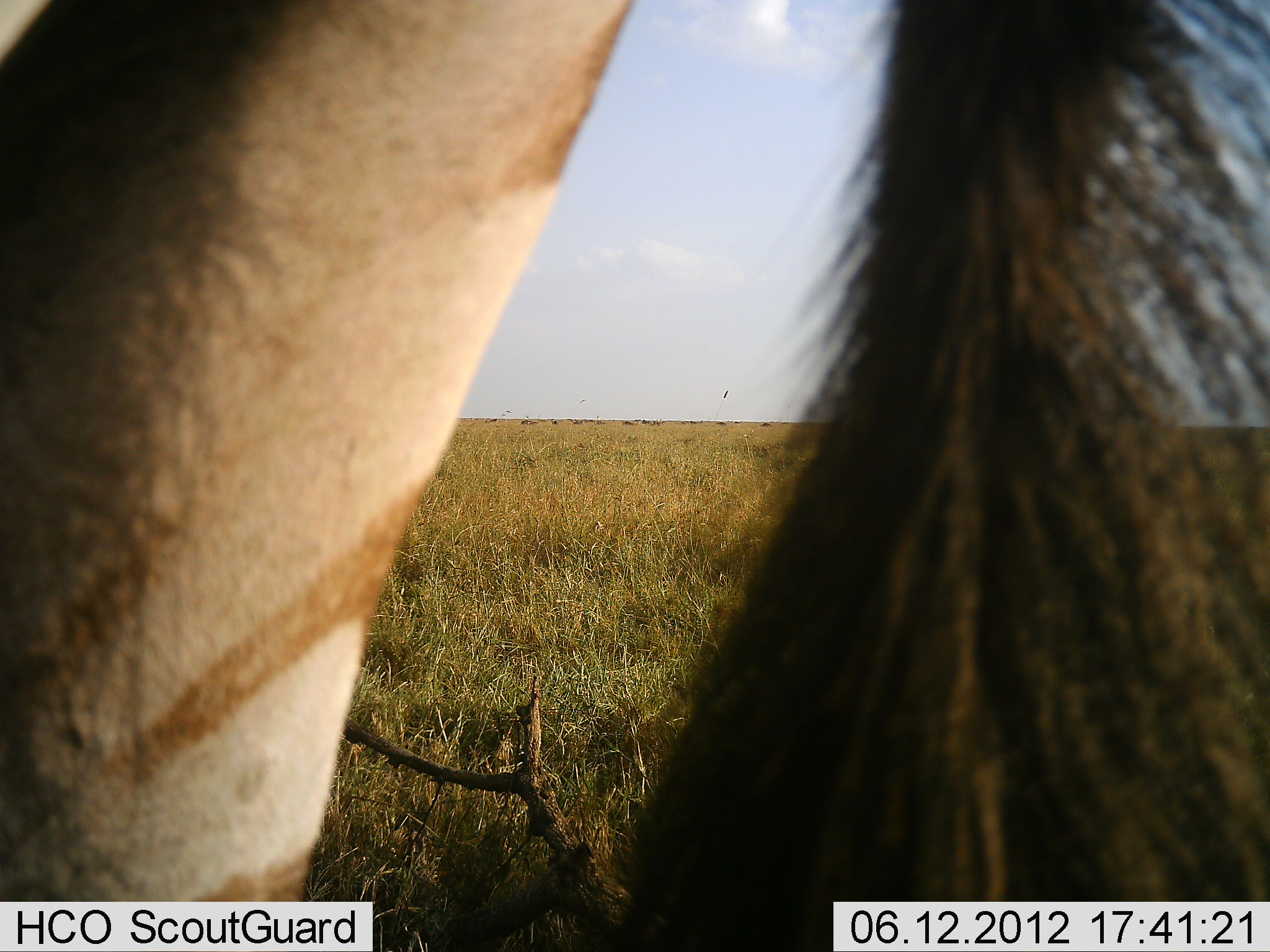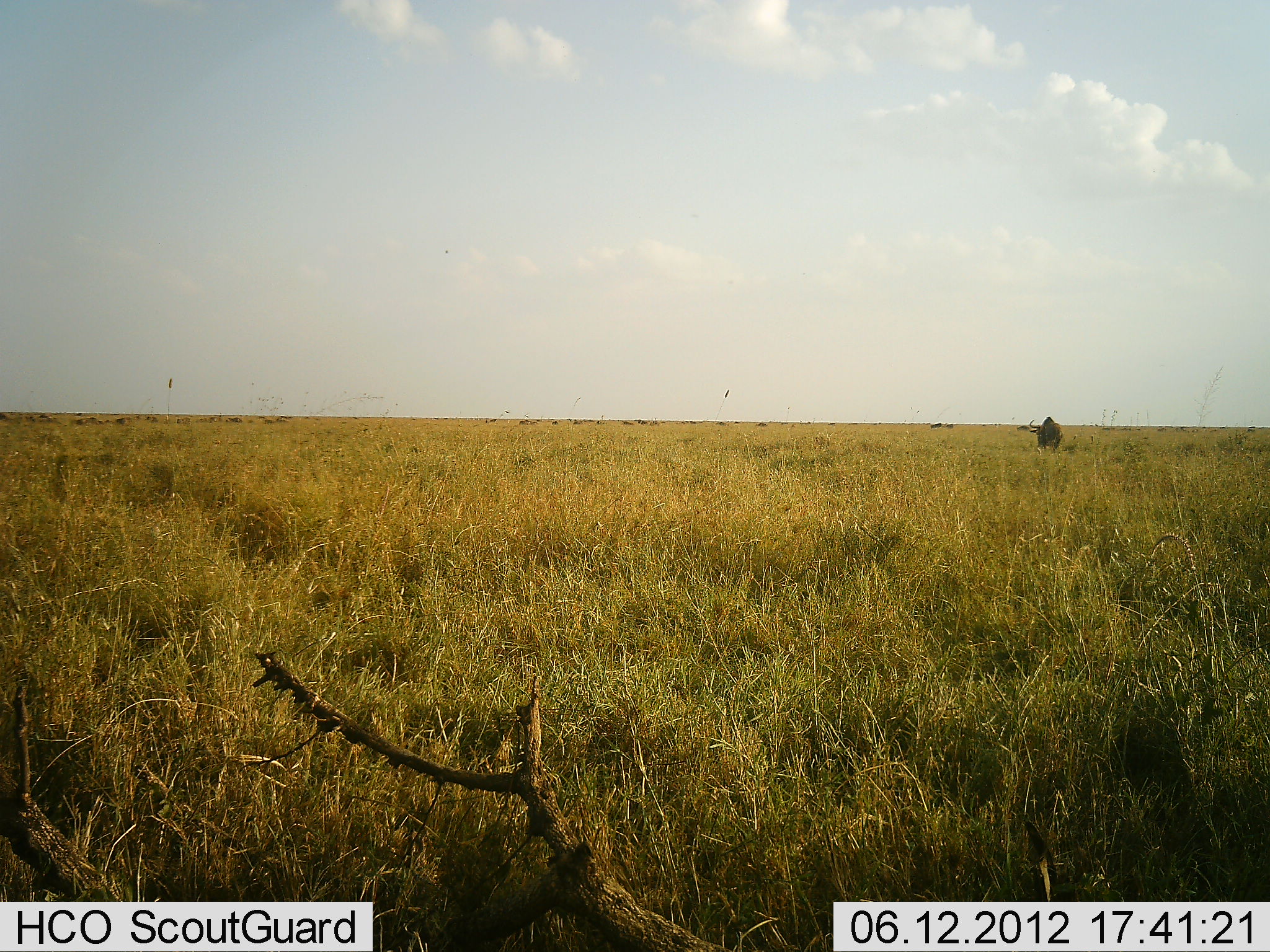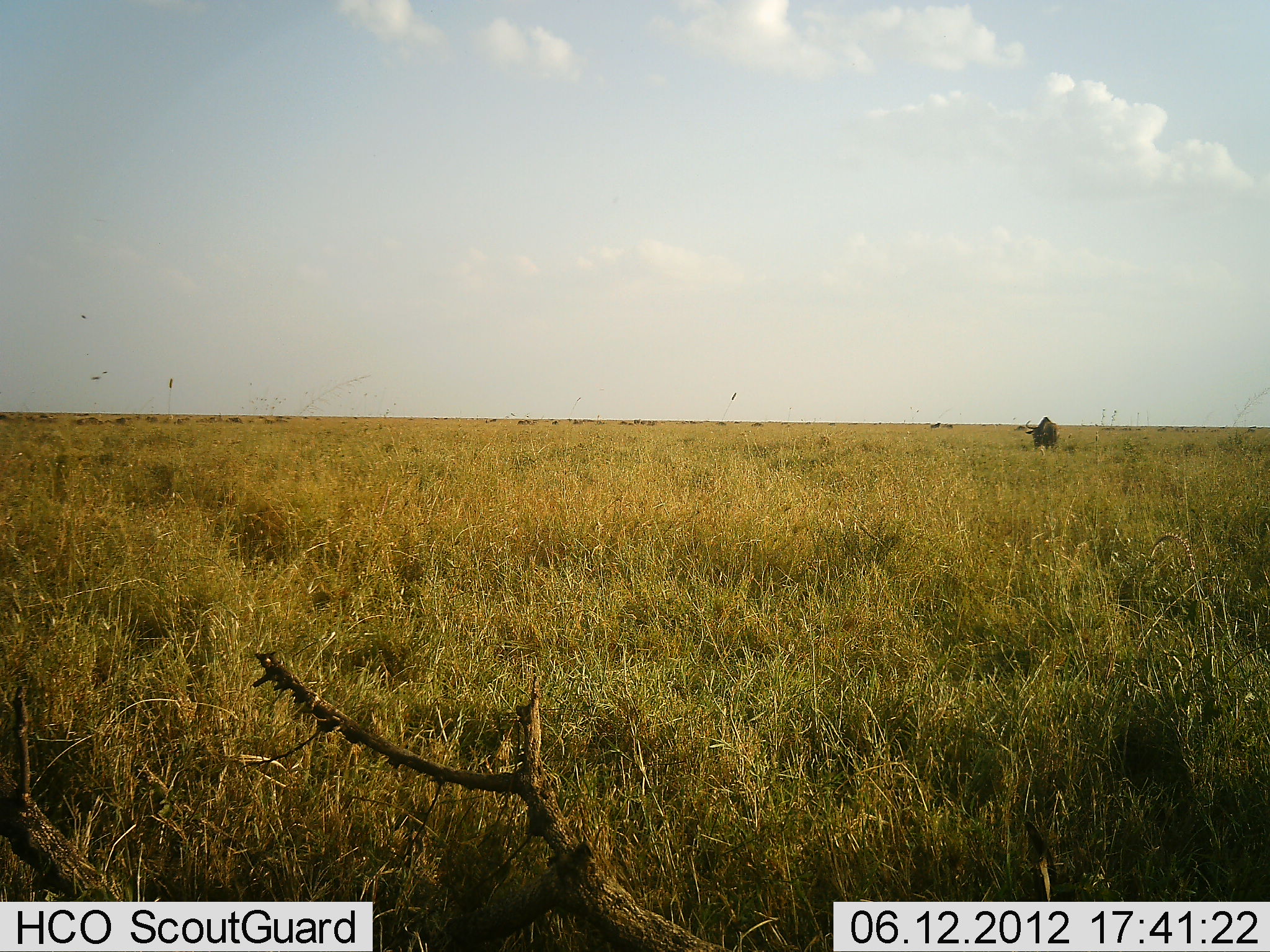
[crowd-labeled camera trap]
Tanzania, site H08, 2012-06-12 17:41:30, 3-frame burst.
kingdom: Animalia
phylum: Chordata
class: Mammalia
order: Perissodactyla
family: Equidae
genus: Equus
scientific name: Equus quagga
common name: plains zebra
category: zebra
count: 1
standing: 100%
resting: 0%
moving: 0%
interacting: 0%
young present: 0%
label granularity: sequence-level